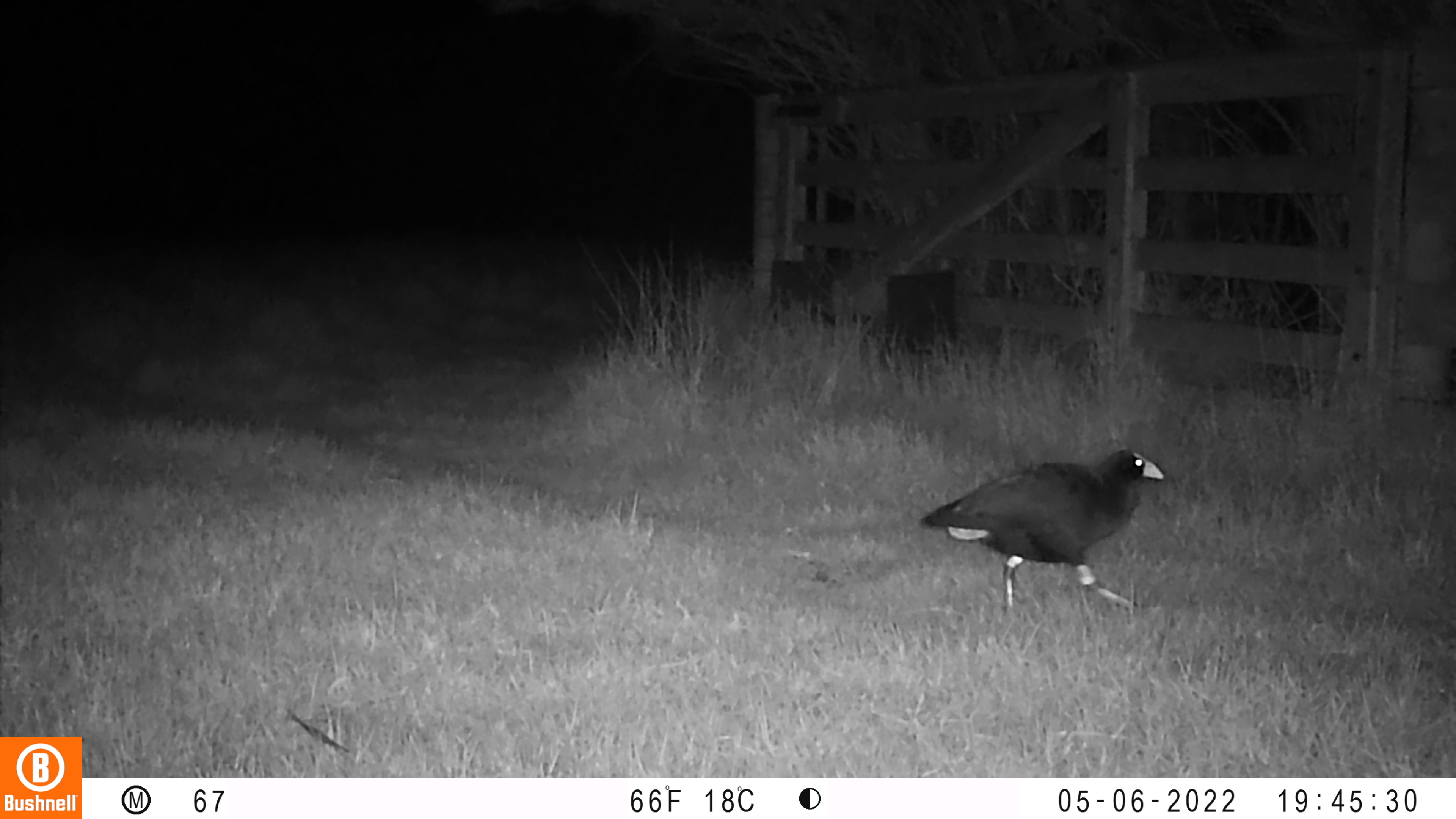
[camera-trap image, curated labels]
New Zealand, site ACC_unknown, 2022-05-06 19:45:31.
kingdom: Animalia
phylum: Chordata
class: Aves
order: Gruiformes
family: Rallidae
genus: Porphyrio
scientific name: Porphyrio melanotus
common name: australasian swamphen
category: pukeko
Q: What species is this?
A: Pukeko (australasian swamphen) (Porphyrio melanotus).